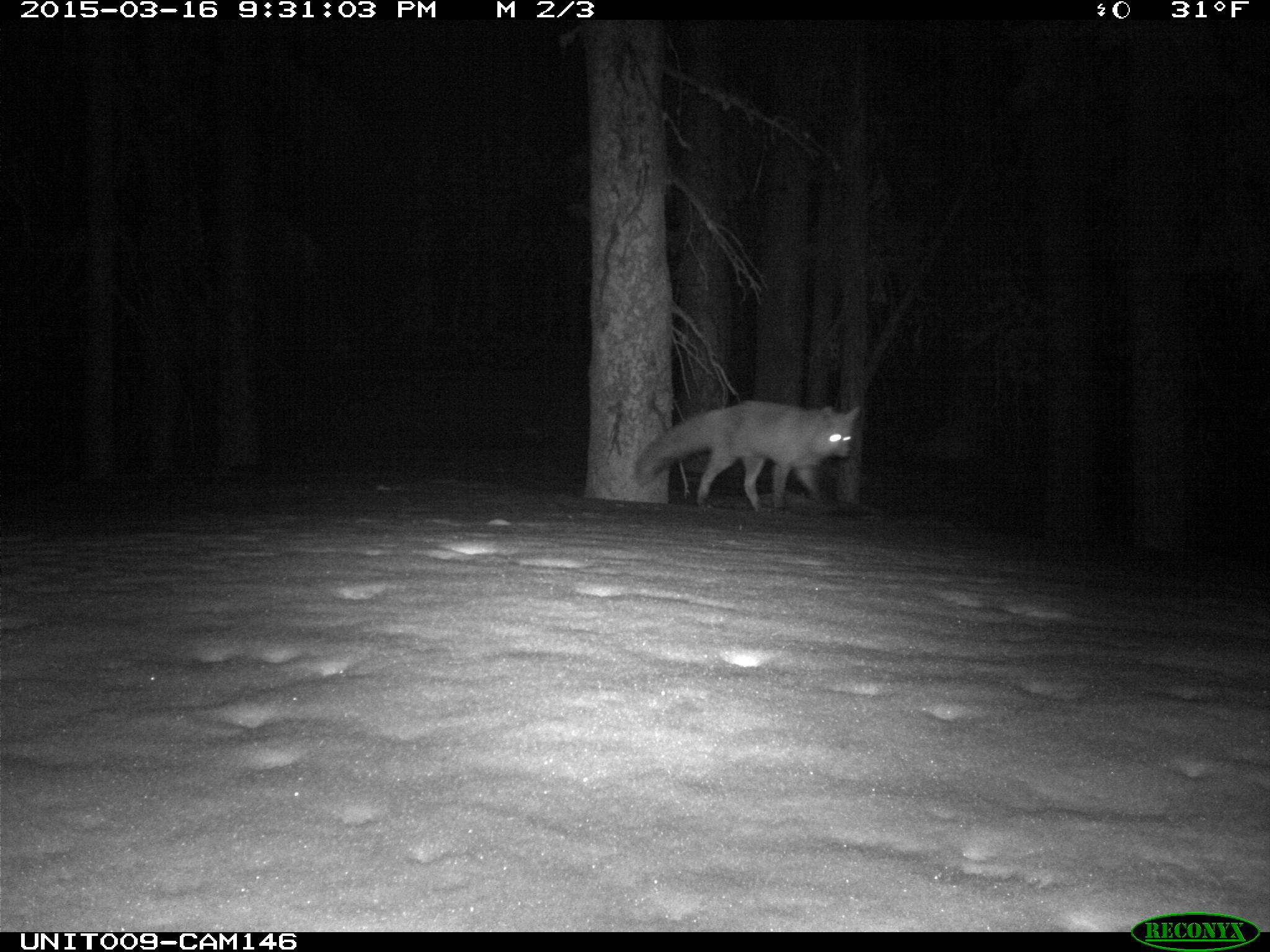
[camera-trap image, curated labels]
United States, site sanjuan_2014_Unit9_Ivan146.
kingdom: Animalia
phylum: Chordata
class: Mammalia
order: Carnivora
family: Canidae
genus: Vulpes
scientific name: Vulpes vulpes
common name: red fox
Vulpes vulpes (red fox).